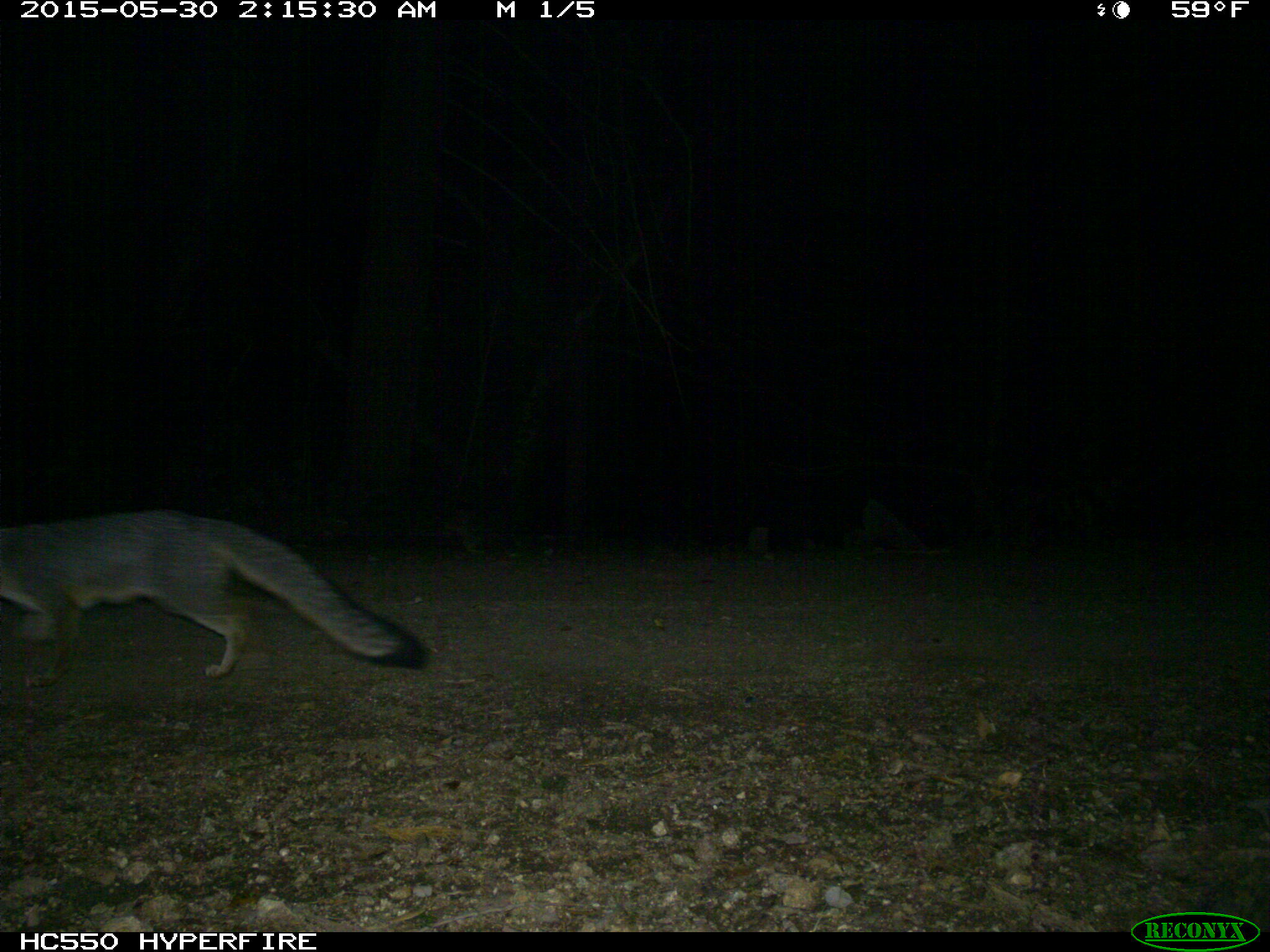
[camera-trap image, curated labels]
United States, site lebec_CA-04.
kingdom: Animalia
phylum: Chordata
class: Mammalia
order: Carnivora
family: Canidae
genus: Urocyon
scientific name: Urocyon cinereoargenteus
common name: gray fox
Urocyon cinereoargenteus (gray fox).